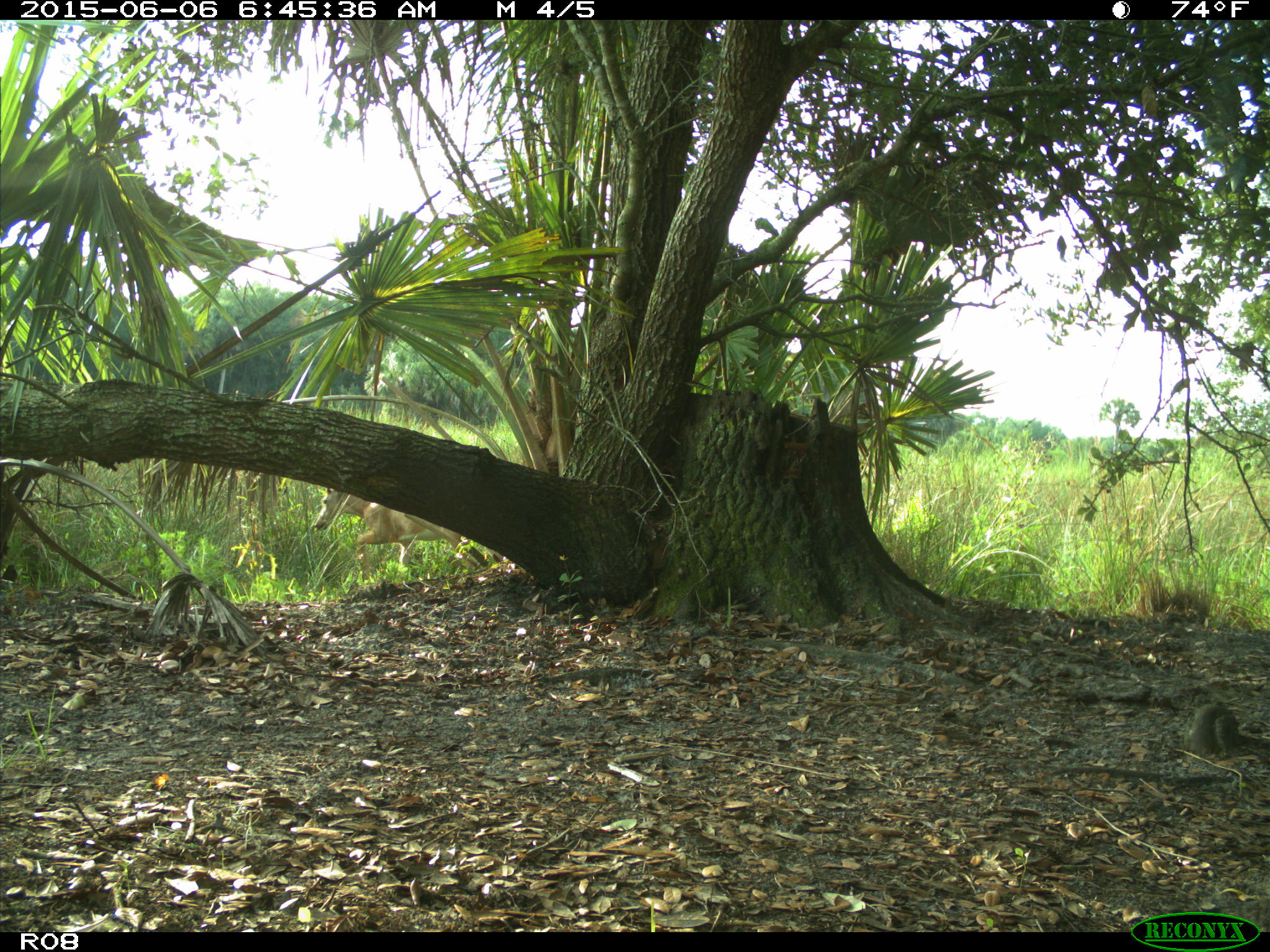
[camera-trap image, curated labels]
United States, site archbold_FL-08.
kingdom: Animalia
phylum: Chordata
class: Mammalia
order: Artiodactyla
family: Cervidae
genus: Odocoileus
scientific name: Odocoileus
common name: deer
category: unidentified deer